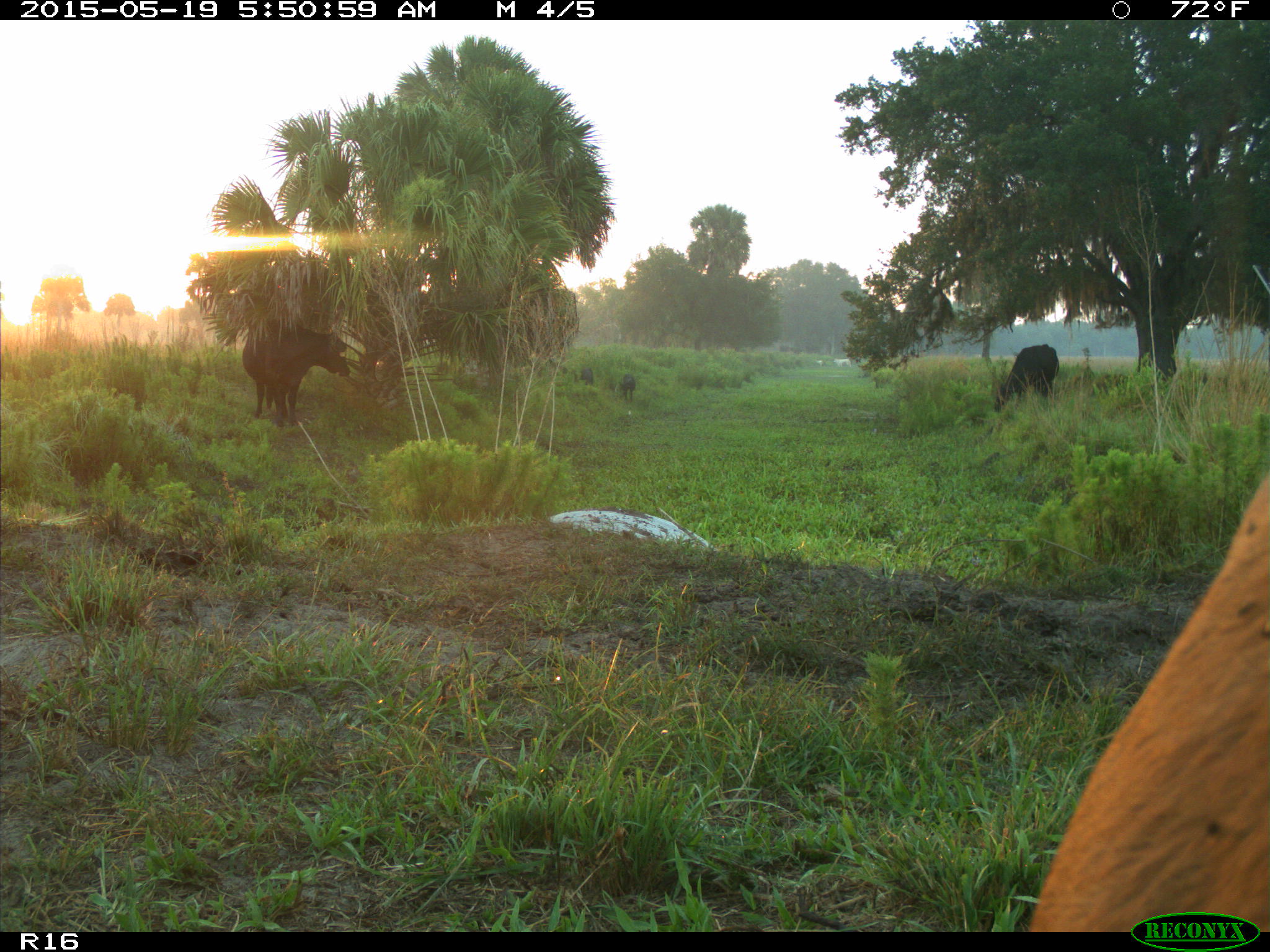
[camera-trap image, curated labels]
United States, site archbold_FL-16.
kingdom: Animalia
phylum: Chordata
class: Mammalia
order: Artiodactyla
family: Suidae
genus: Sus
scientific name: Sus scrofa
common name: wild boar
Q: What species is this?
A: Sus scrofa (wild boar).